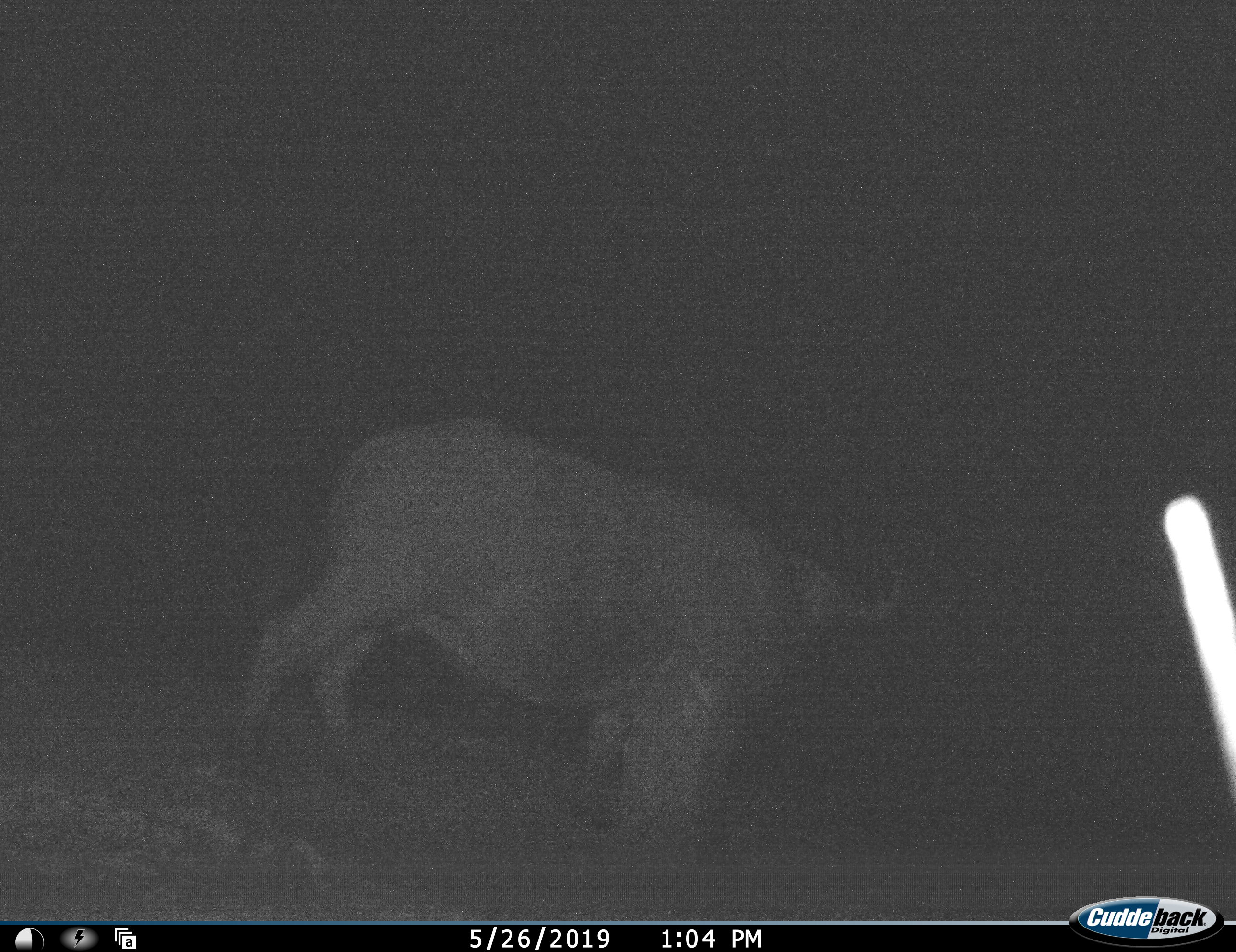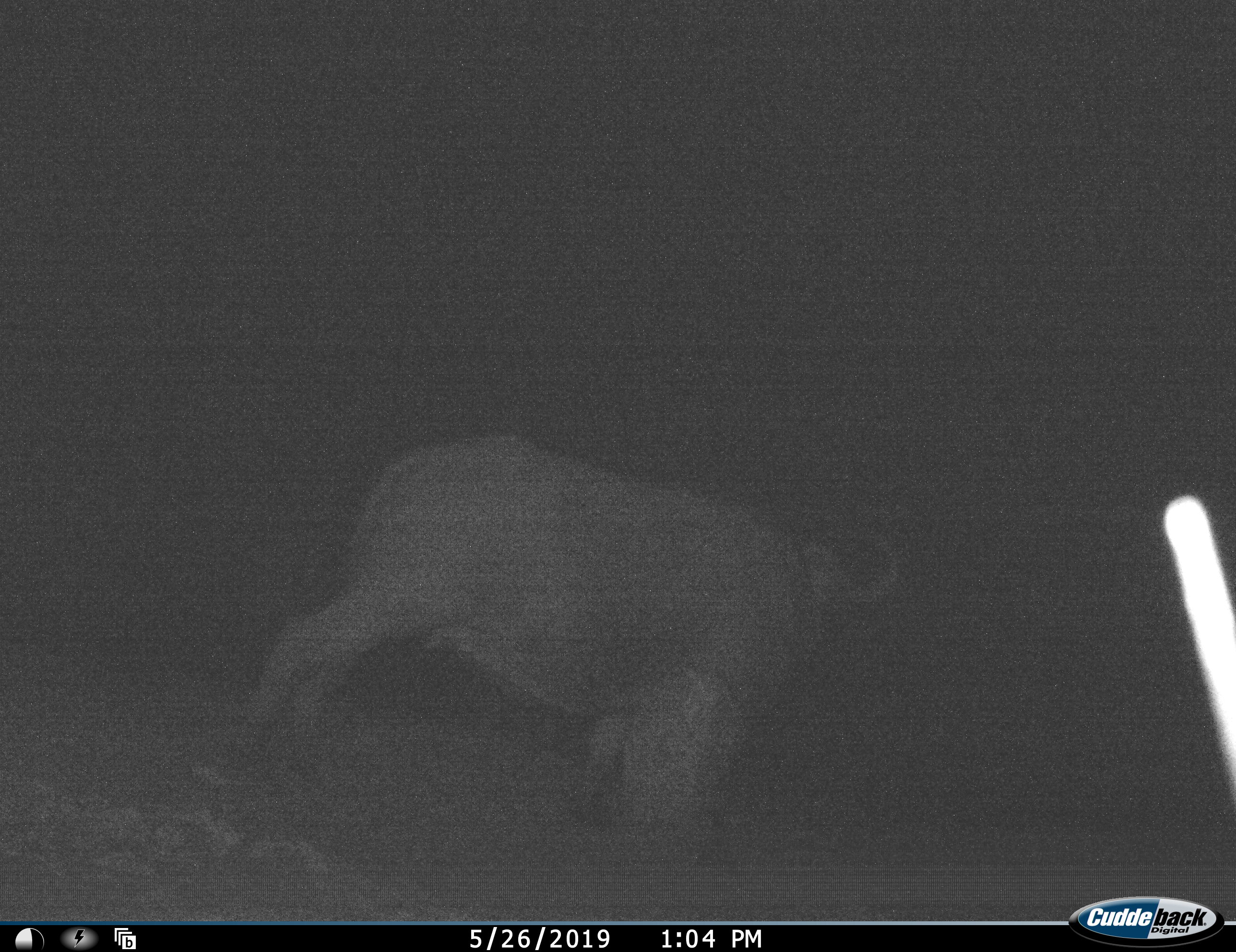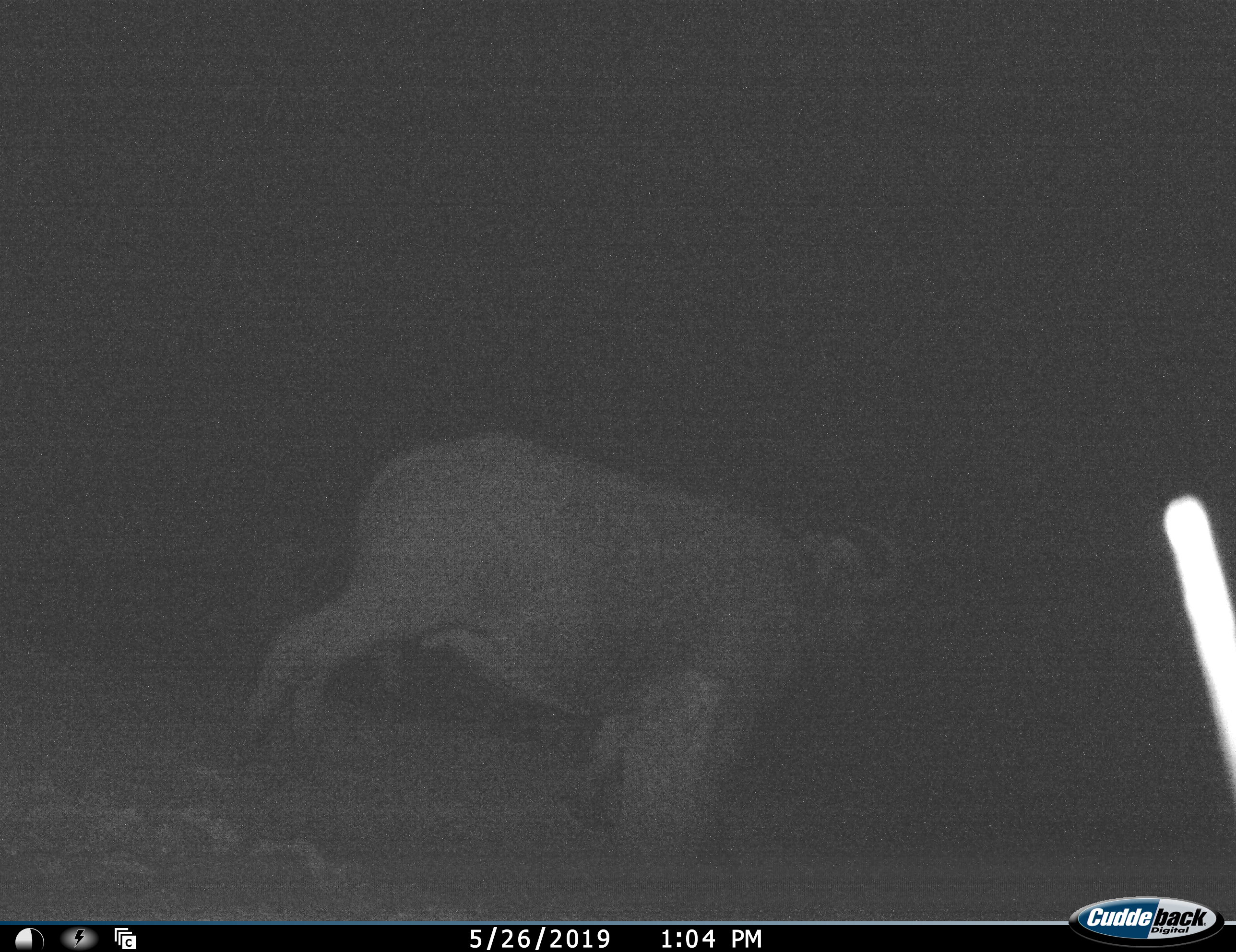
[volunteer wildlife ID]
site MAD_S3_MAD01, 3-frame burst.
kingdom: Animalia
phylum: Chordata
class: Mammalia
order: Artiodactyla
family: Bovidae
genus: Syncerus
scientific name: Syncerus caffer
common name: african buffalo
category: buffalo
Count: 1.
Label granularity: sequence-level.